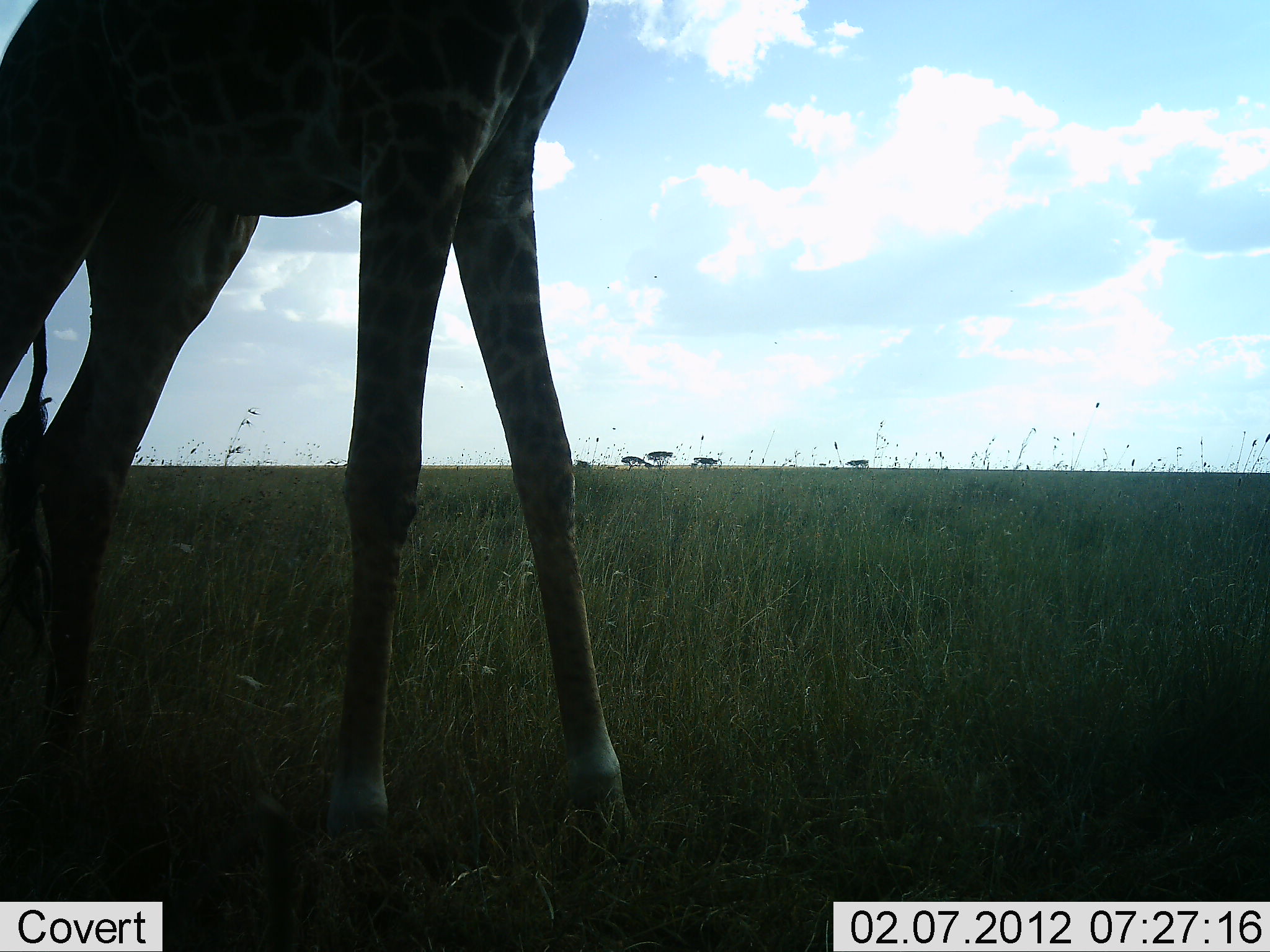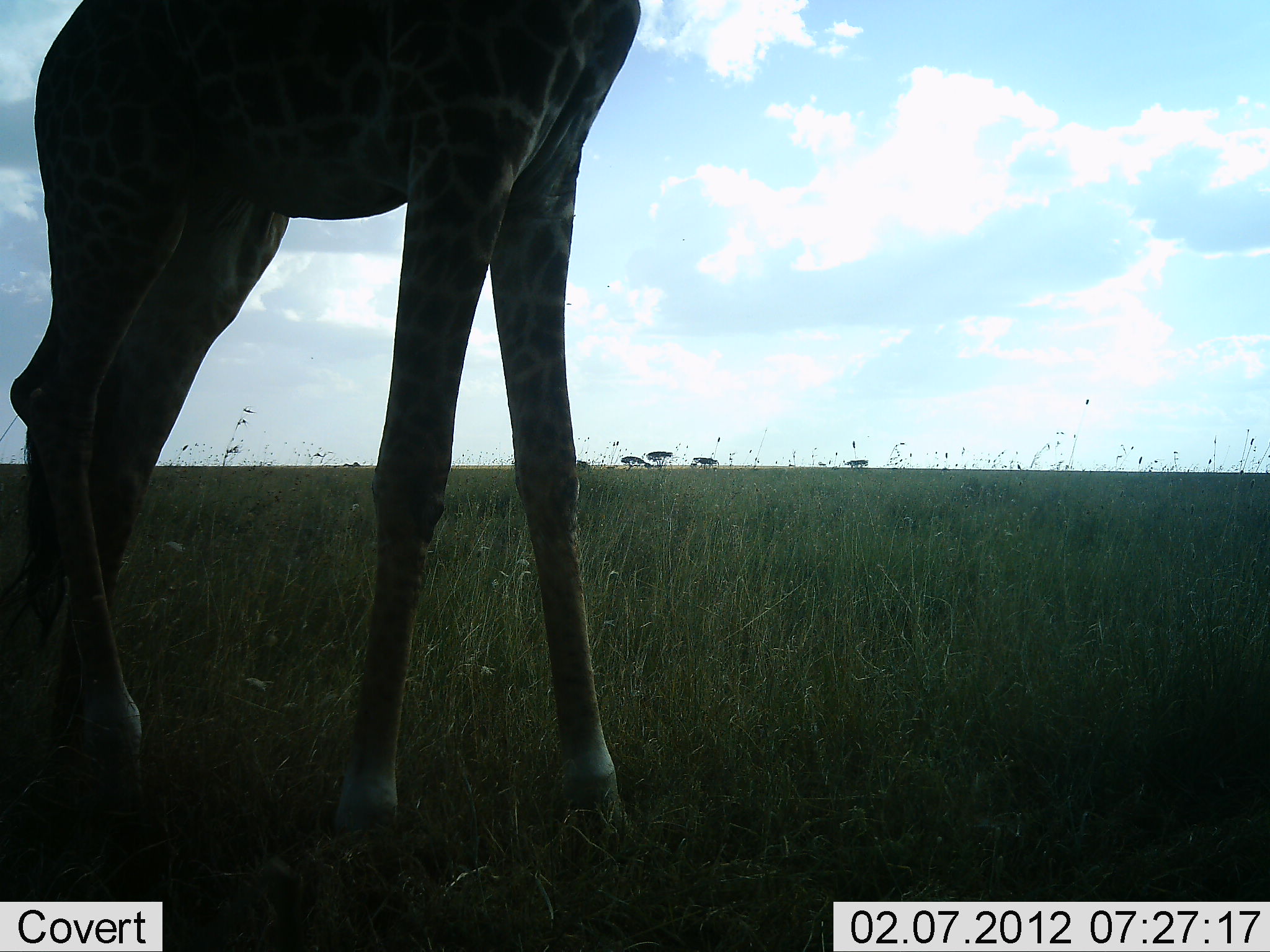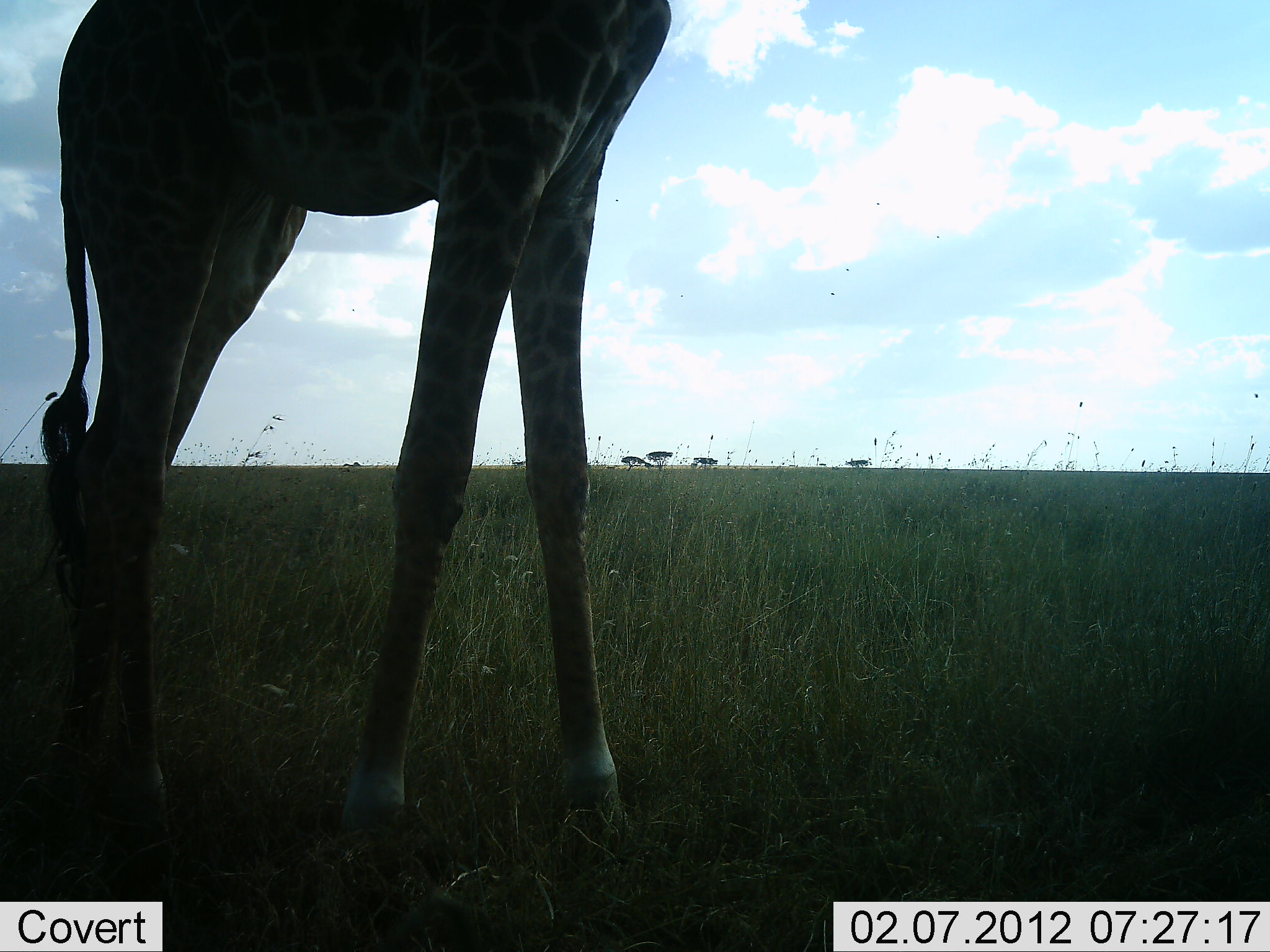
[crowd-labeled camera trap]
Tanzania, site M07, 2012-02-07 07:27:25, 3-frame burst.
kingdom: Animalia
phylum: Chordata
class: Mammalia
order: Artiodactyla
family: Giraffidae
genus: Giraffa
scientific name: Giraffa camelopardalis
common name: giraffe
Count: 1.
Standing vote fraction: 68%.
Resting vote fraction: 0%.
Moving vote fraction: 32%.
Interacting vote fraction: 0%.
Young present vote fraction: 5%.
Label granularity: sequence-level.